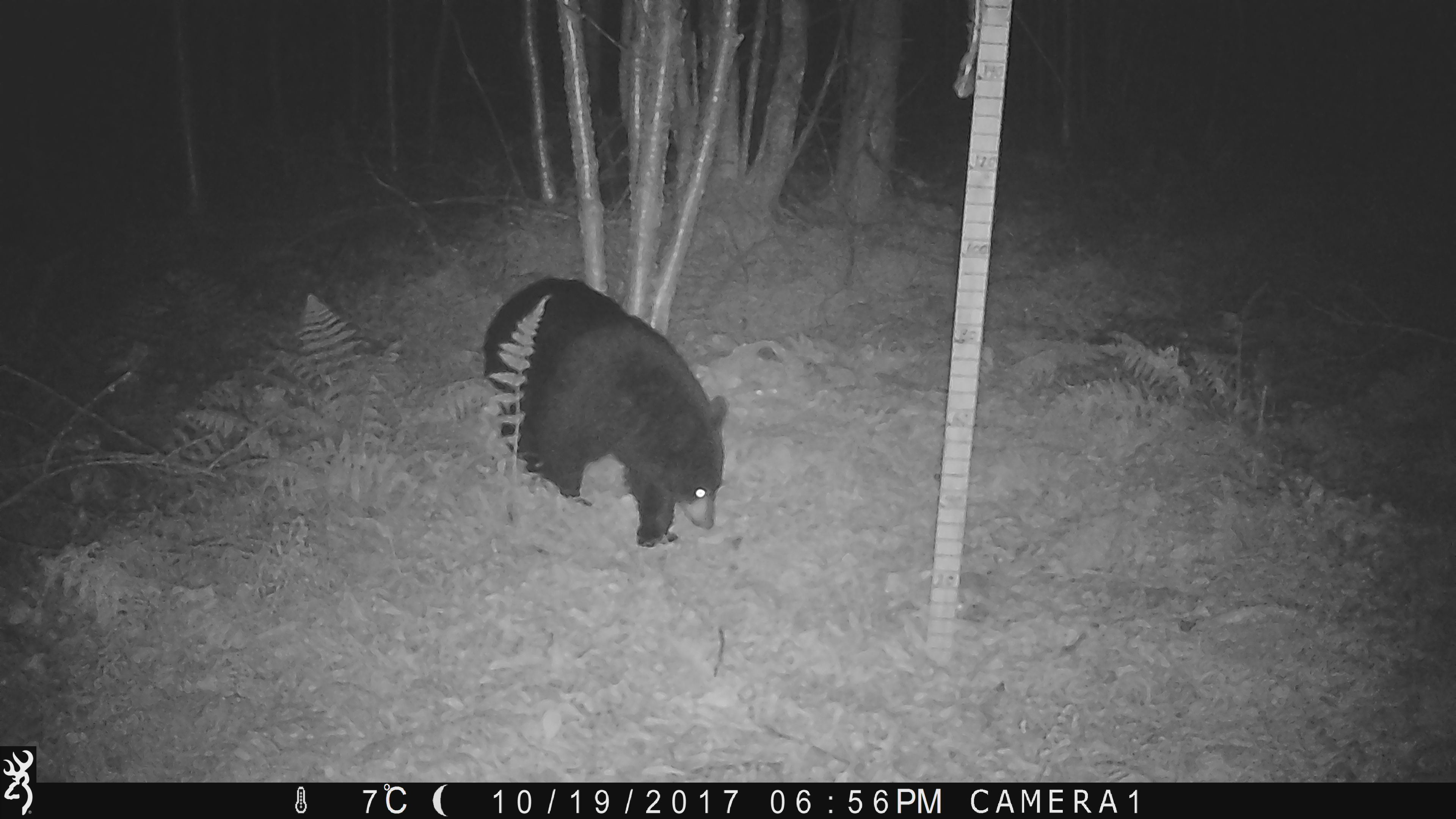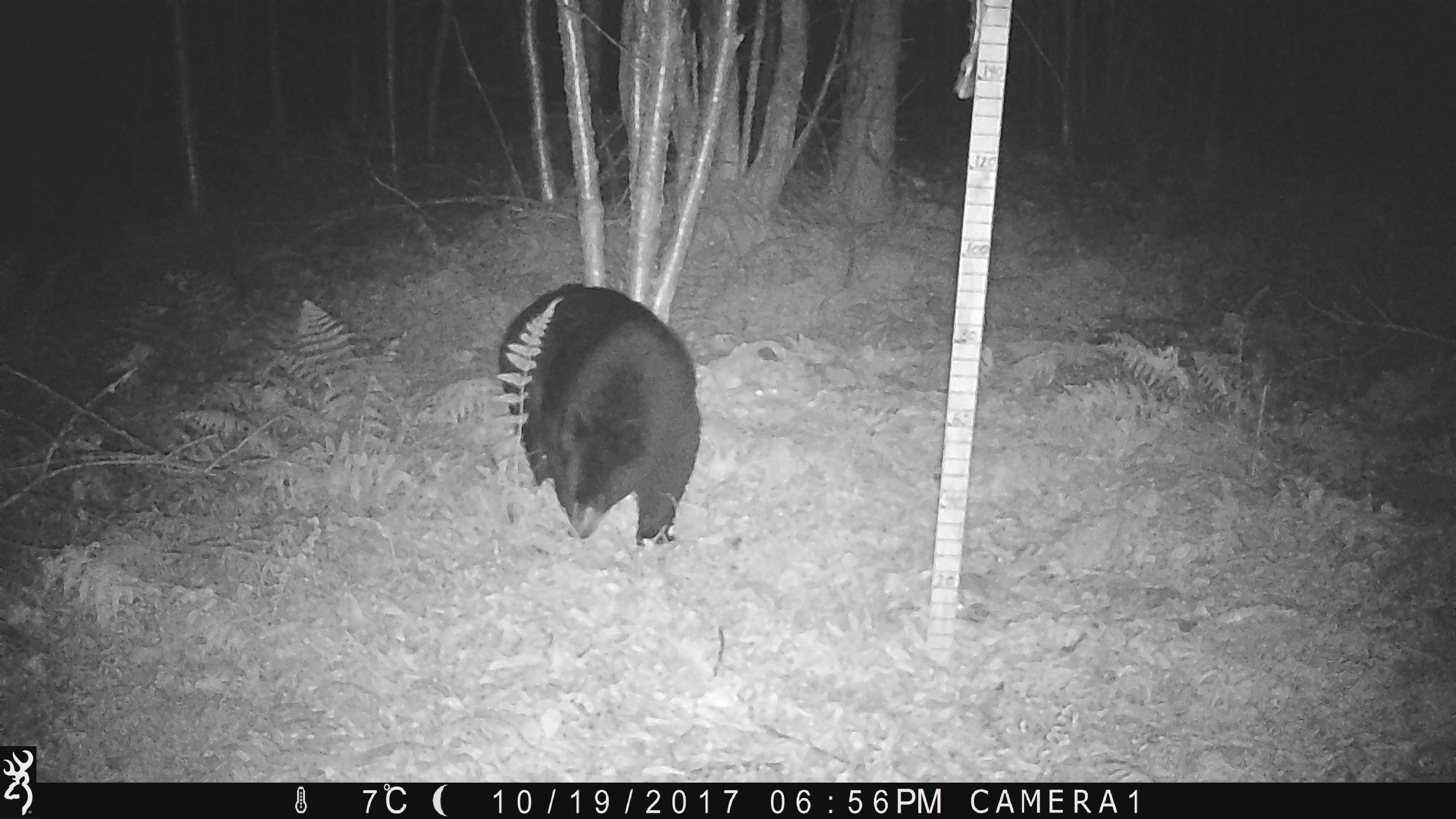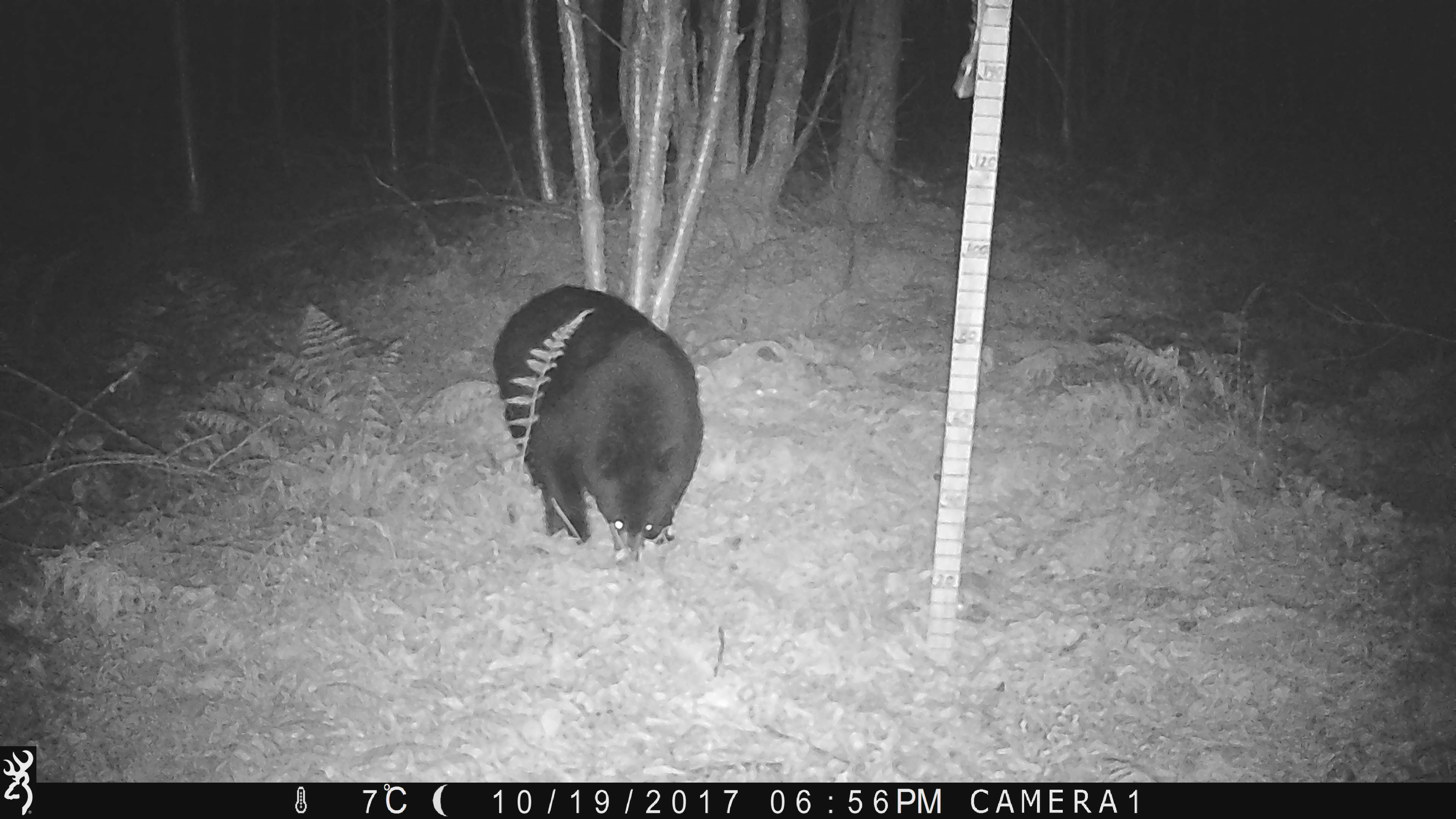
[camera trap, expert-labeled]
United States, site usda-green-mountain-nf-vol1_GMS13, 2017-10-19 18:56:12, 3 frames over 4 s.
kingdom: Animalia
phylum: Chordata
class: Mammalia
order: Carnivora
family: Ursidae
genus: Ursus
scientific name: Ursus americanus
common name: black bear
Black bear (Ursus americanus).